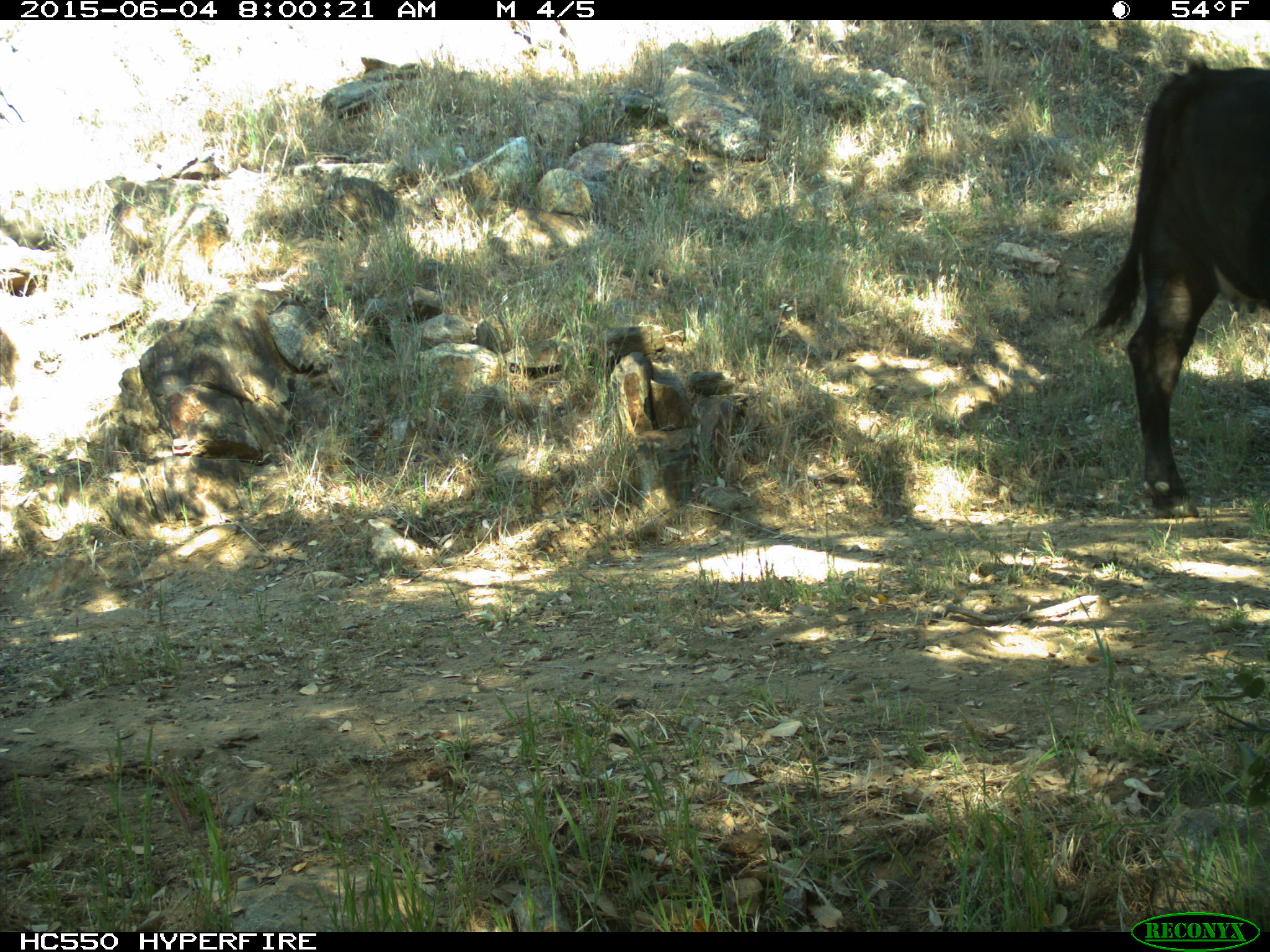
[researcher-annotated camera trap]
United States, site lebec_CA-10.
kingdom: Animalia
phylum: Chordata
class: Mammalia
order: Artiodactyla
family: Bovidae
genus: Bos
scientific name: Bos taurus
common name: domestic cow